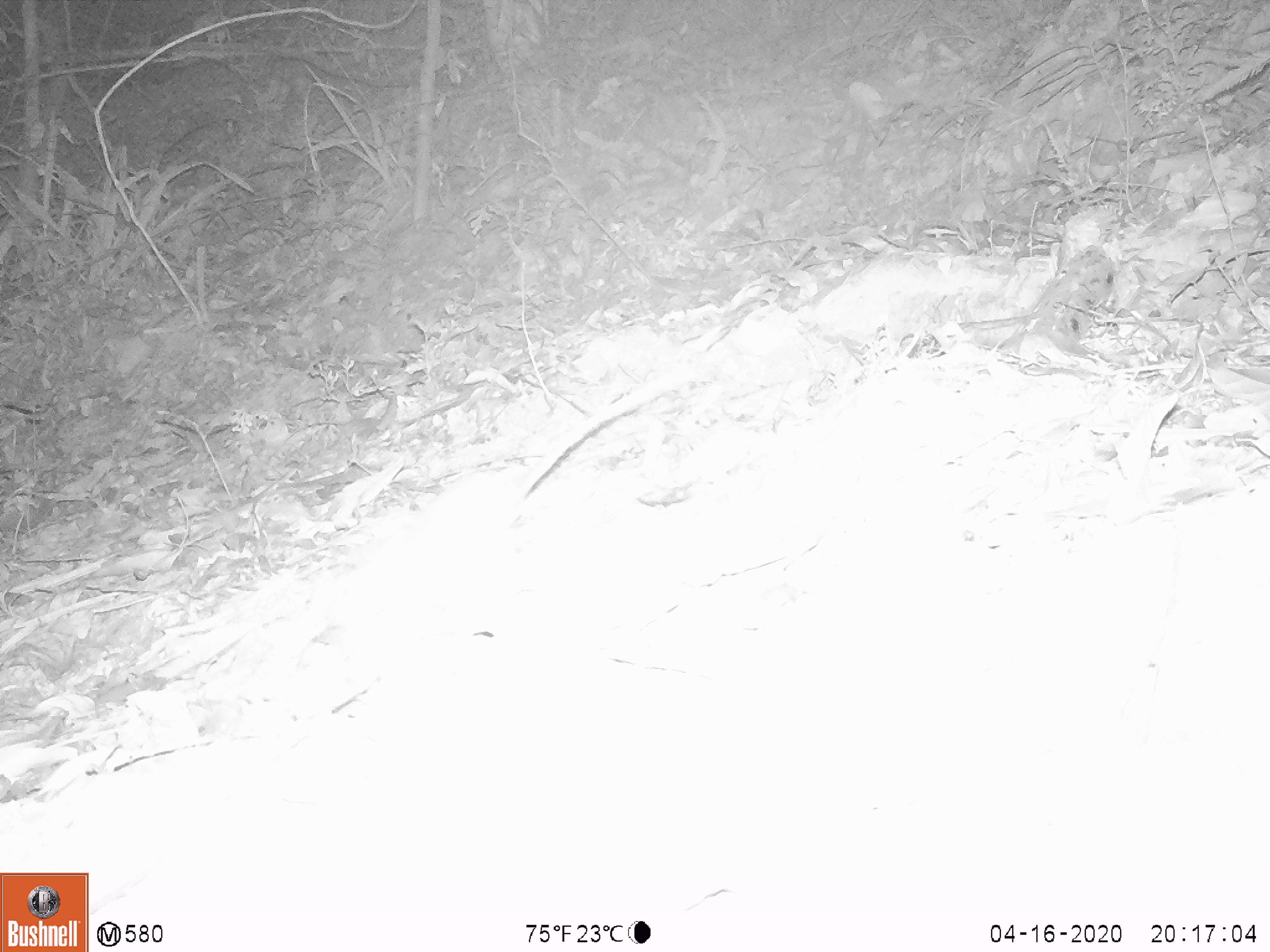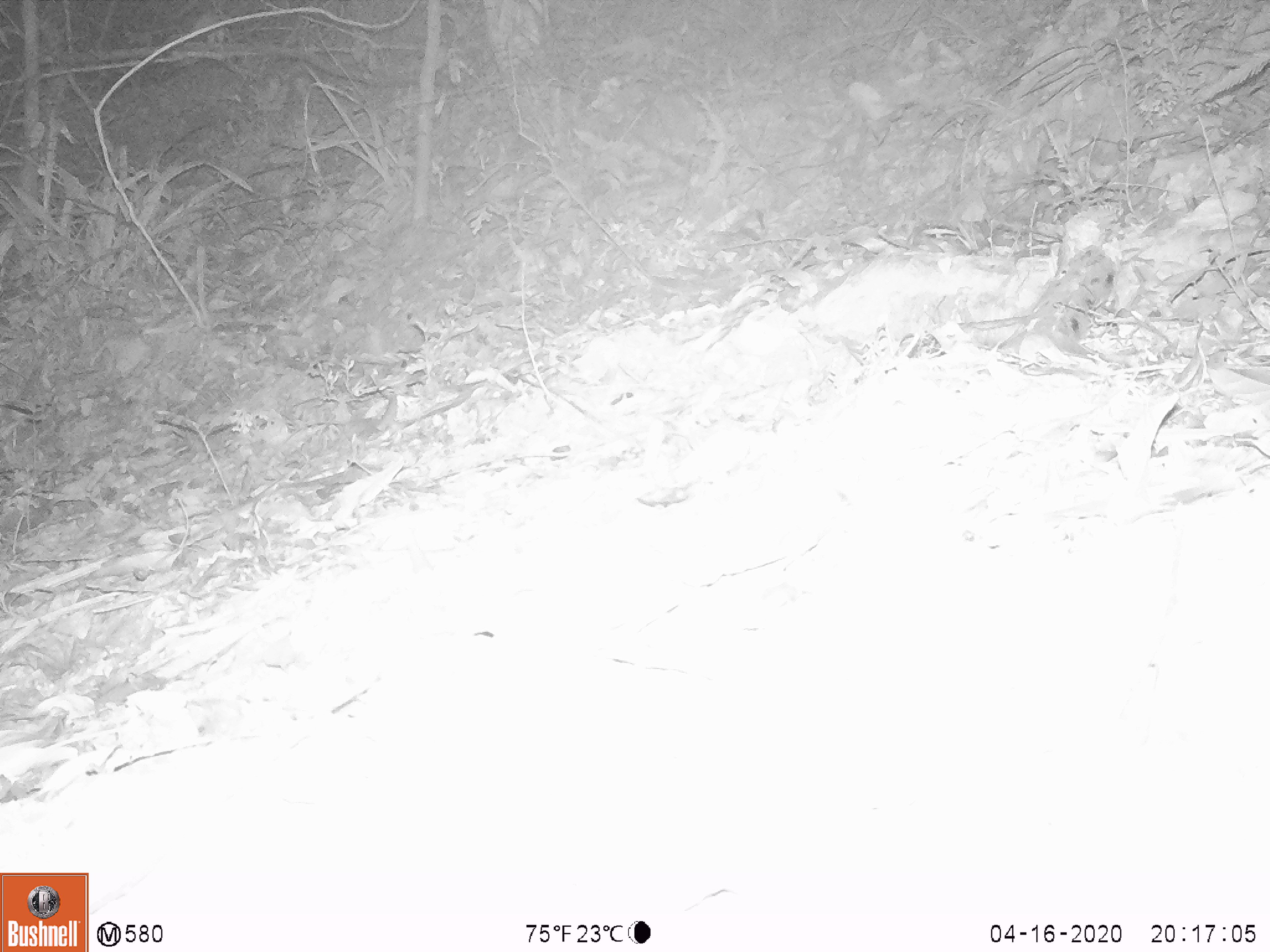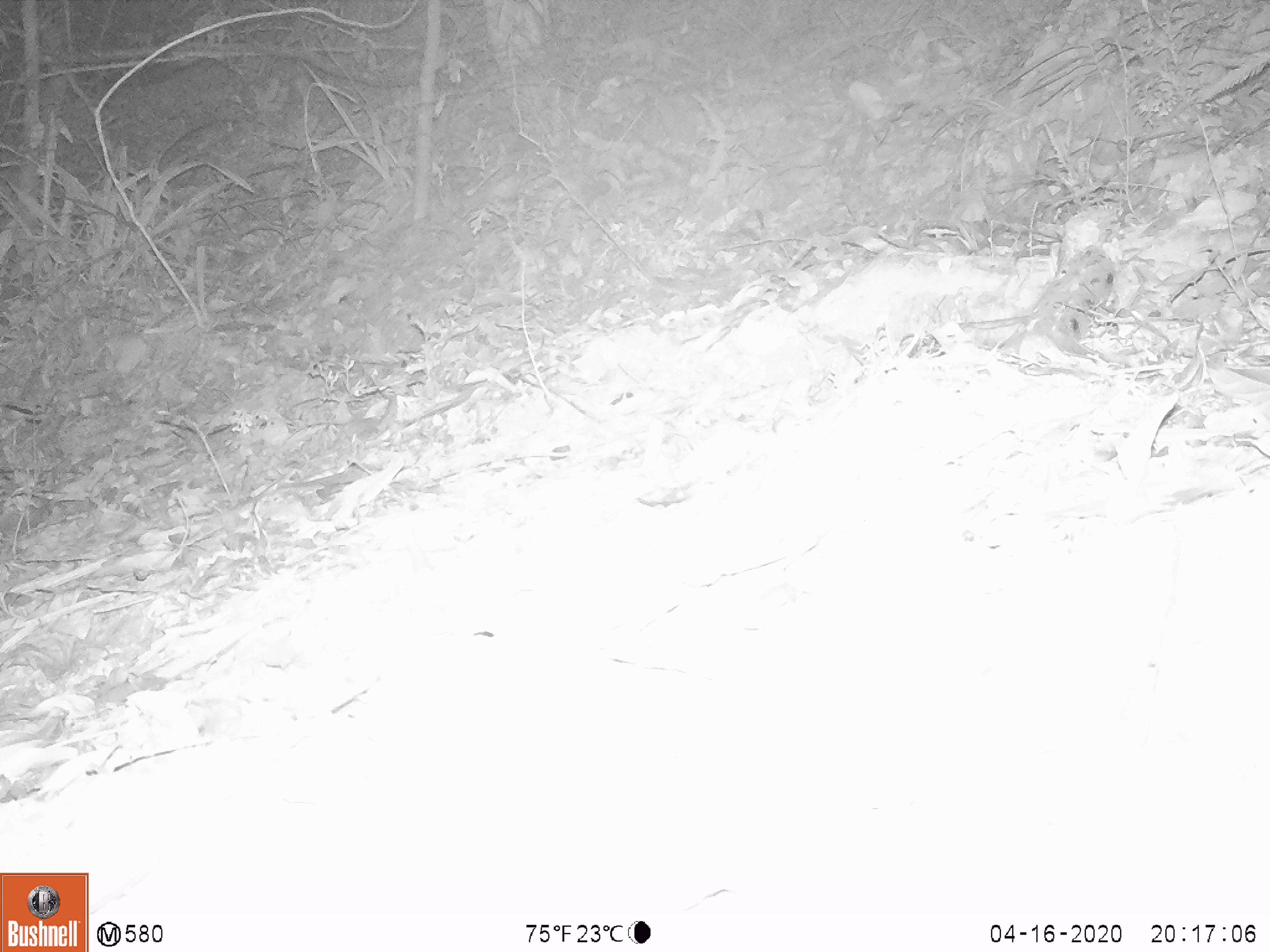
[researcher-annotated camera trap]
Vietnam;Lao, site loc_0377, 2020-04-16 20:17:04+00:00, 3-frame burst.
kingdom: Animalia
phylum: Chordata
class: Mammalia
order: Rodentia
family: Muridae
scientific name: Muridae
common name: old-world mice and rats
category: unidentified murid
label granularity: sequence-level